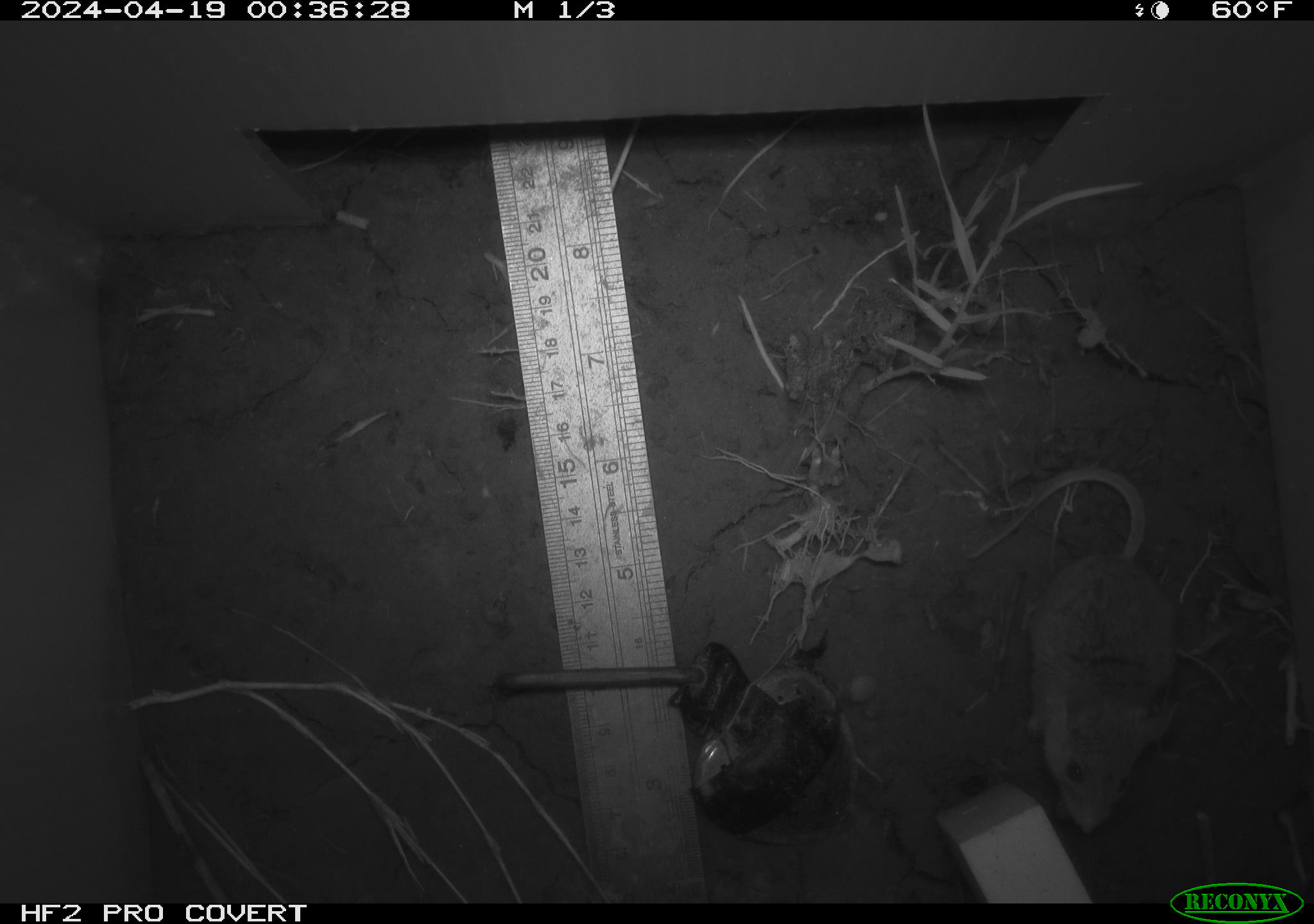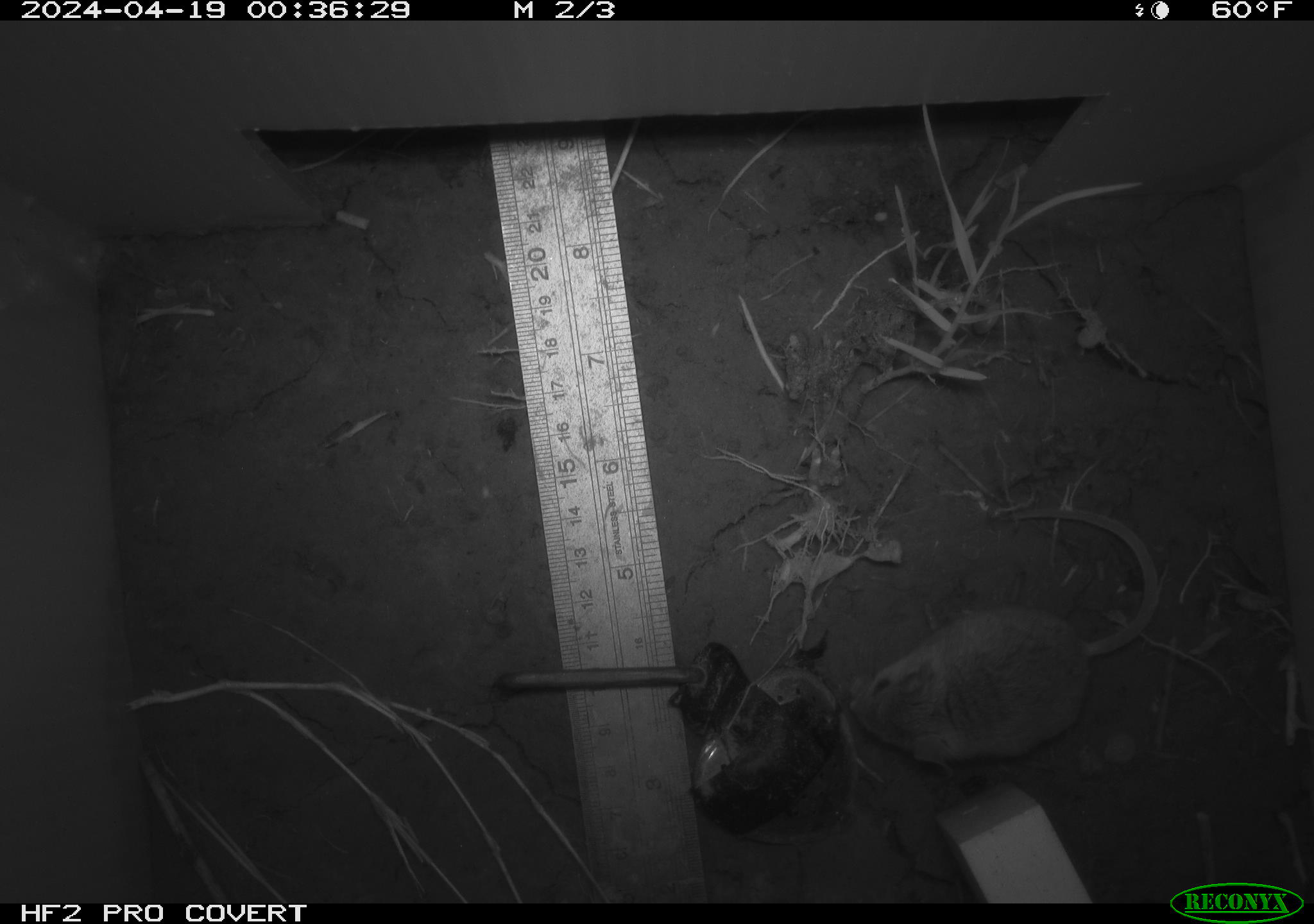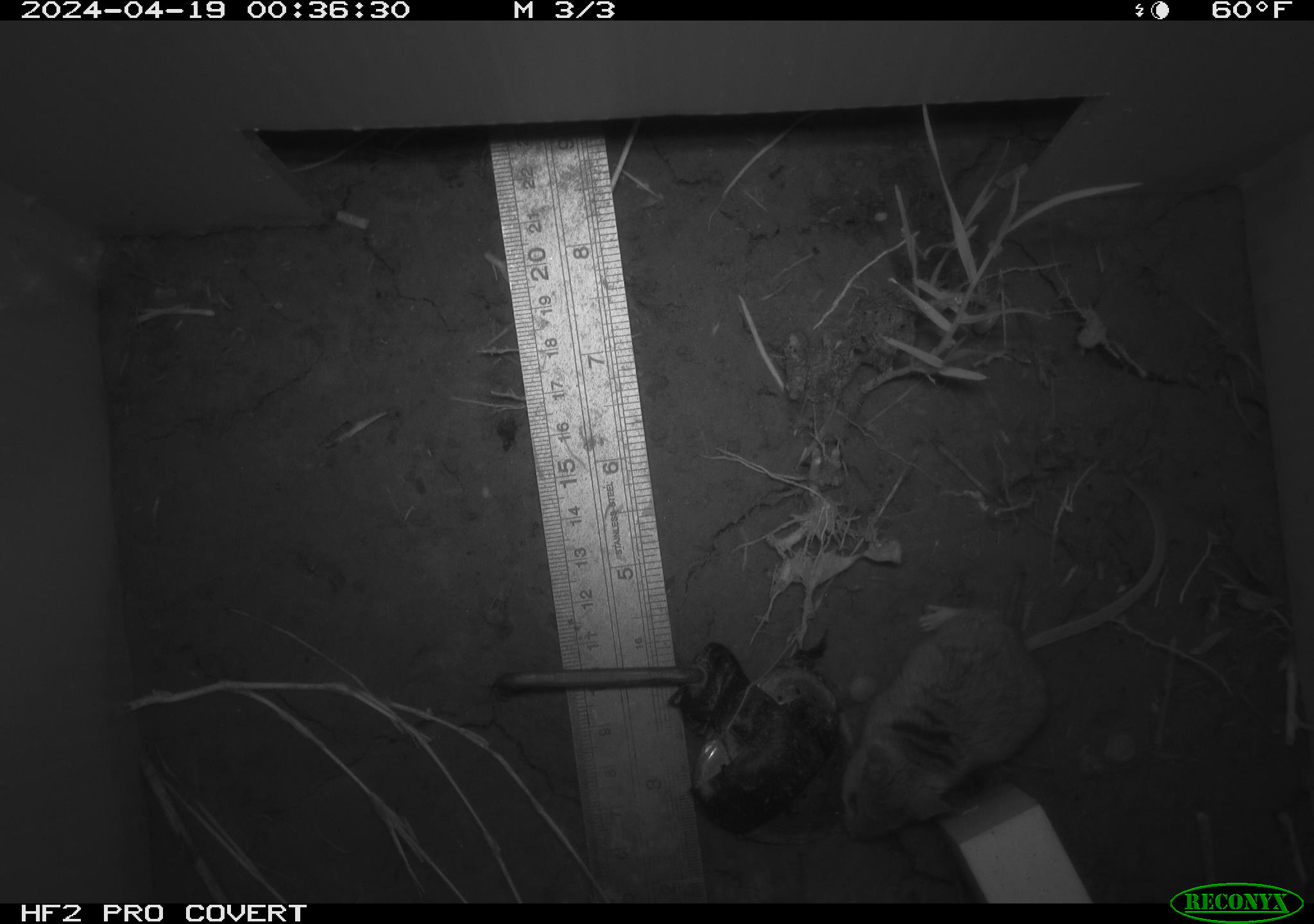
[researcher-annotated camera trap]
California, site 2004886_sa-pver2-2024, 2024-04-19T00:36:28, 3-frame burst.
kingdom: Animalia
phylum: Chordata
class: Mammalia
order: Rodentia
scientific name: Rodentia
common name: mouse species